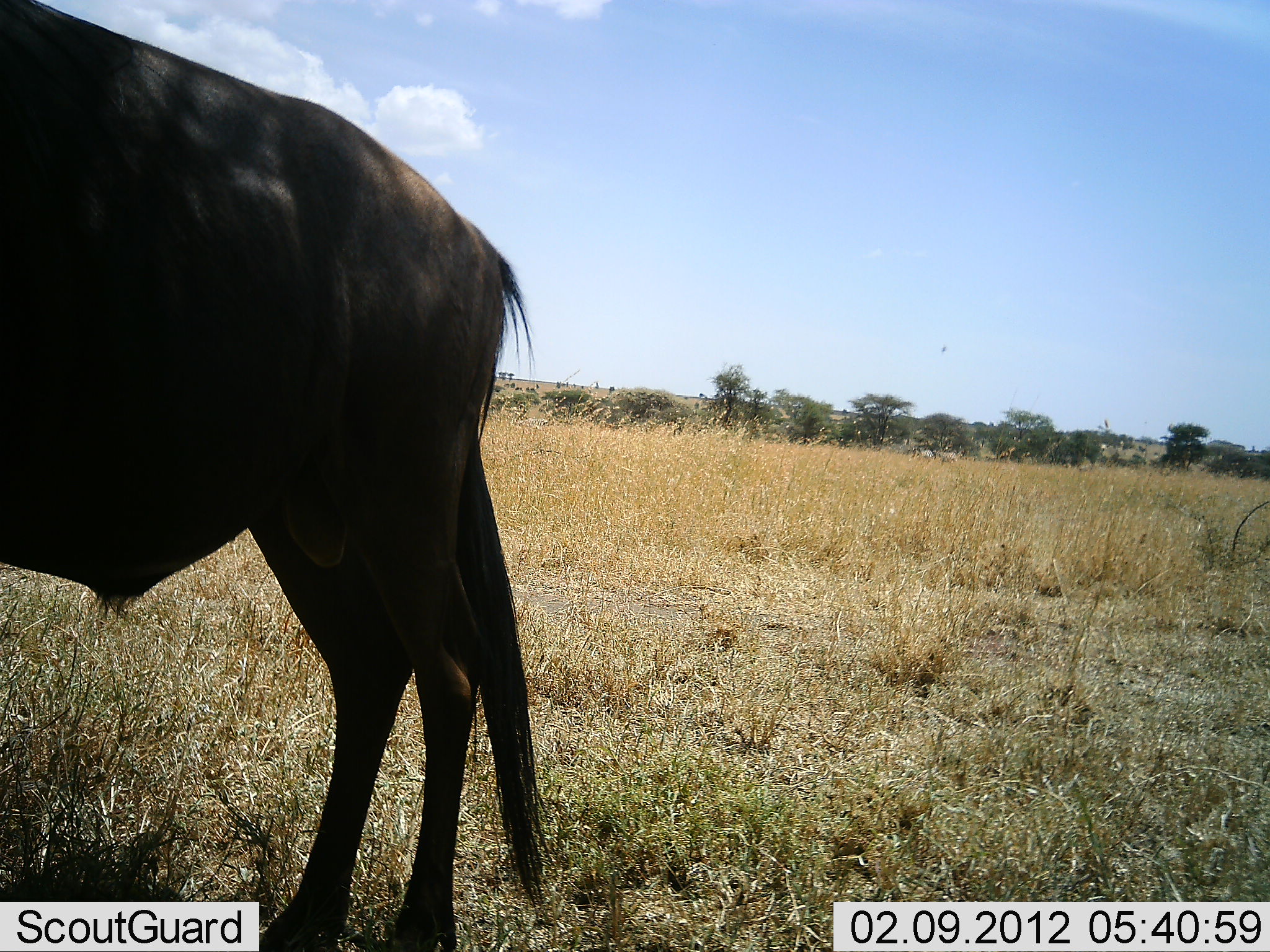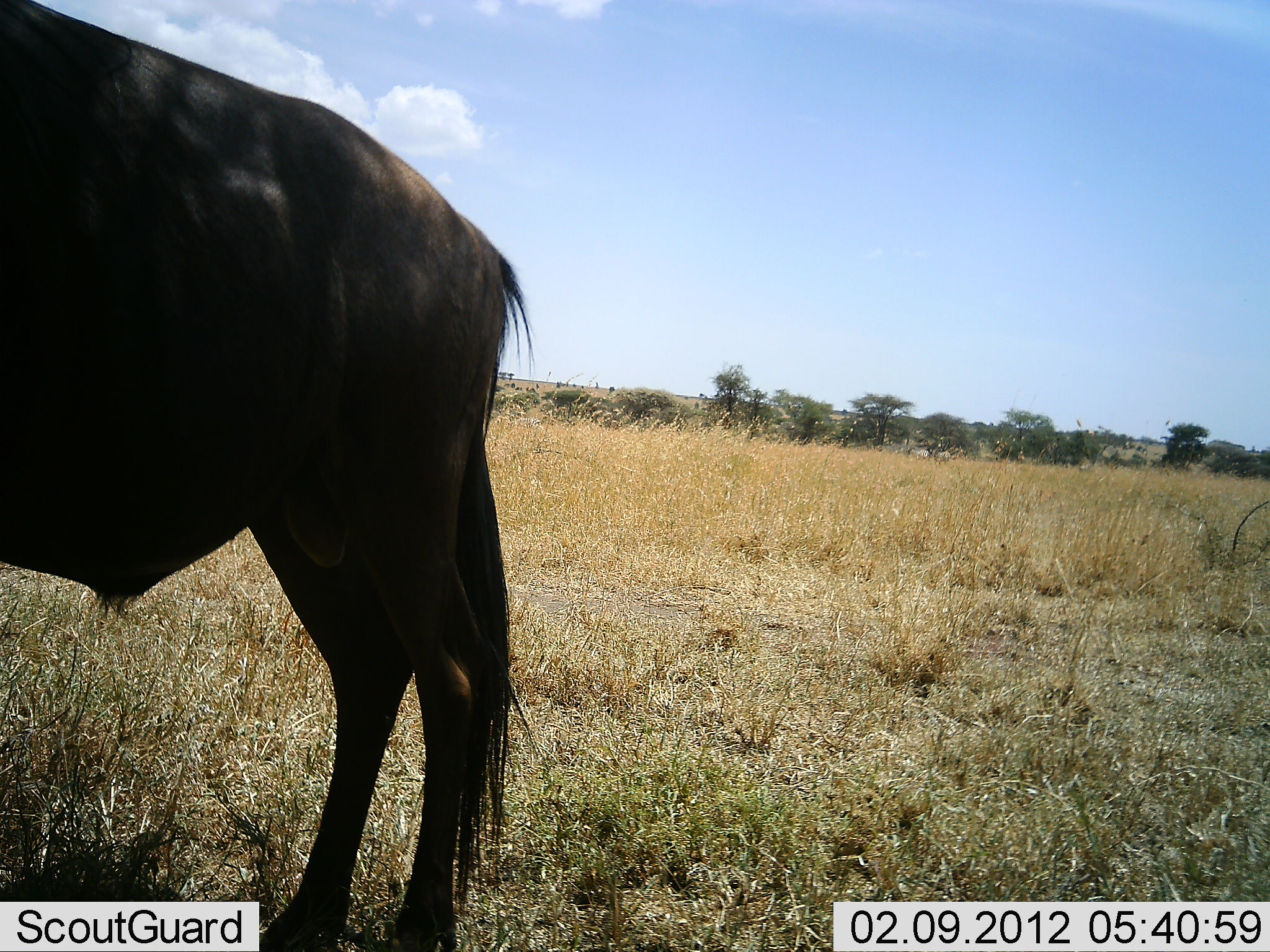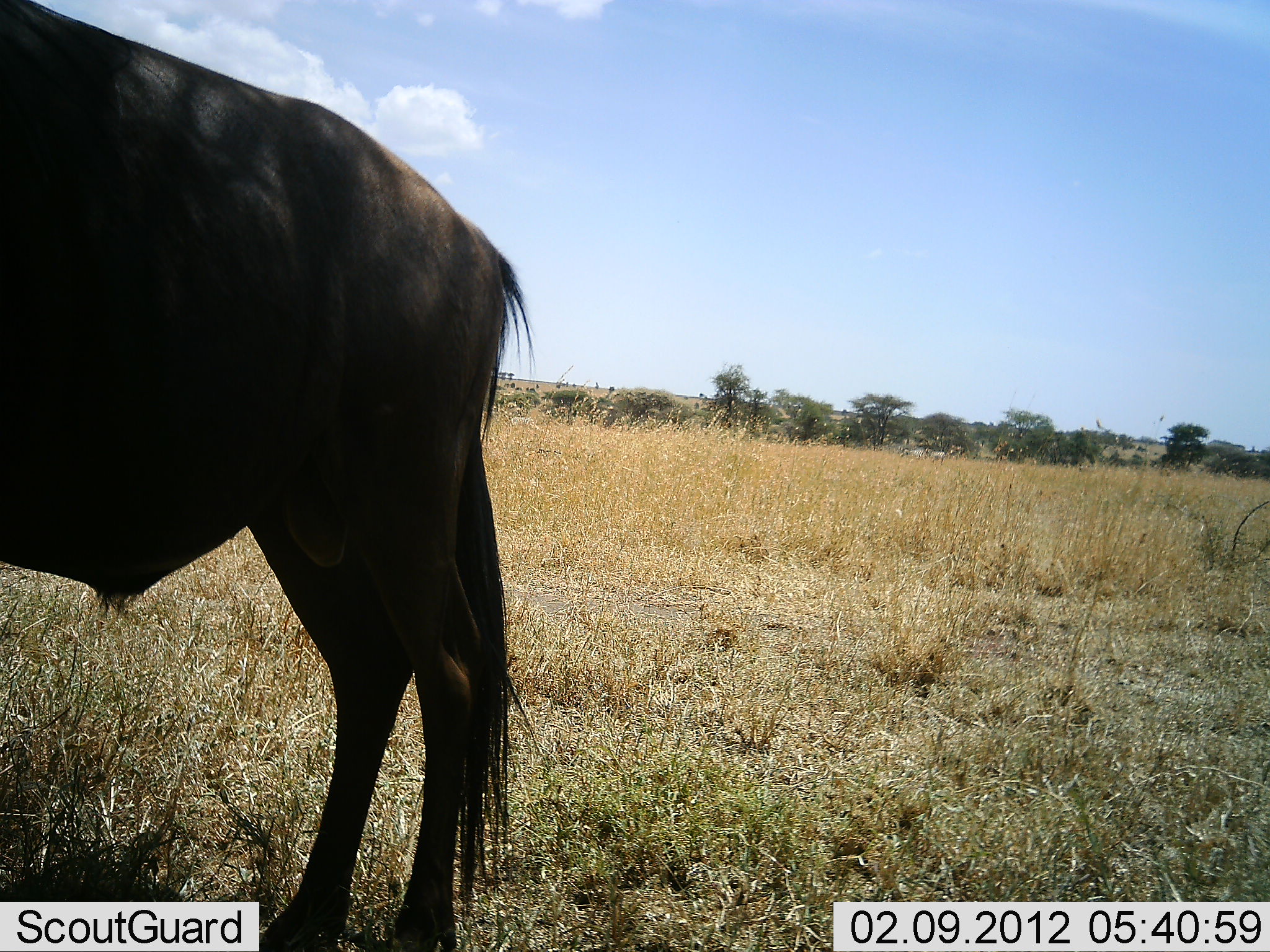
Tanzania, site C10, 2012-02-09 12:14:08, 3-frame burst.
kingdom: Animalia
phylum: Chordata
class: Mammalia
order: Artiodactyla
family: Bovidae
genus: Connochaetes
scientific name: Connochaetes taurinus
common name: blue wildebeest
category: wildebeest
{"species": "wildebeest (blue wildebeest) (Connochaetes taurinus)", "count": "1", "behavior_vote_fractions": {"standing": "93%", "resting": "13%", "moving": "7%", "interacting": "0%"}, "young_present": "0%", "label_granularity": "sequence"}